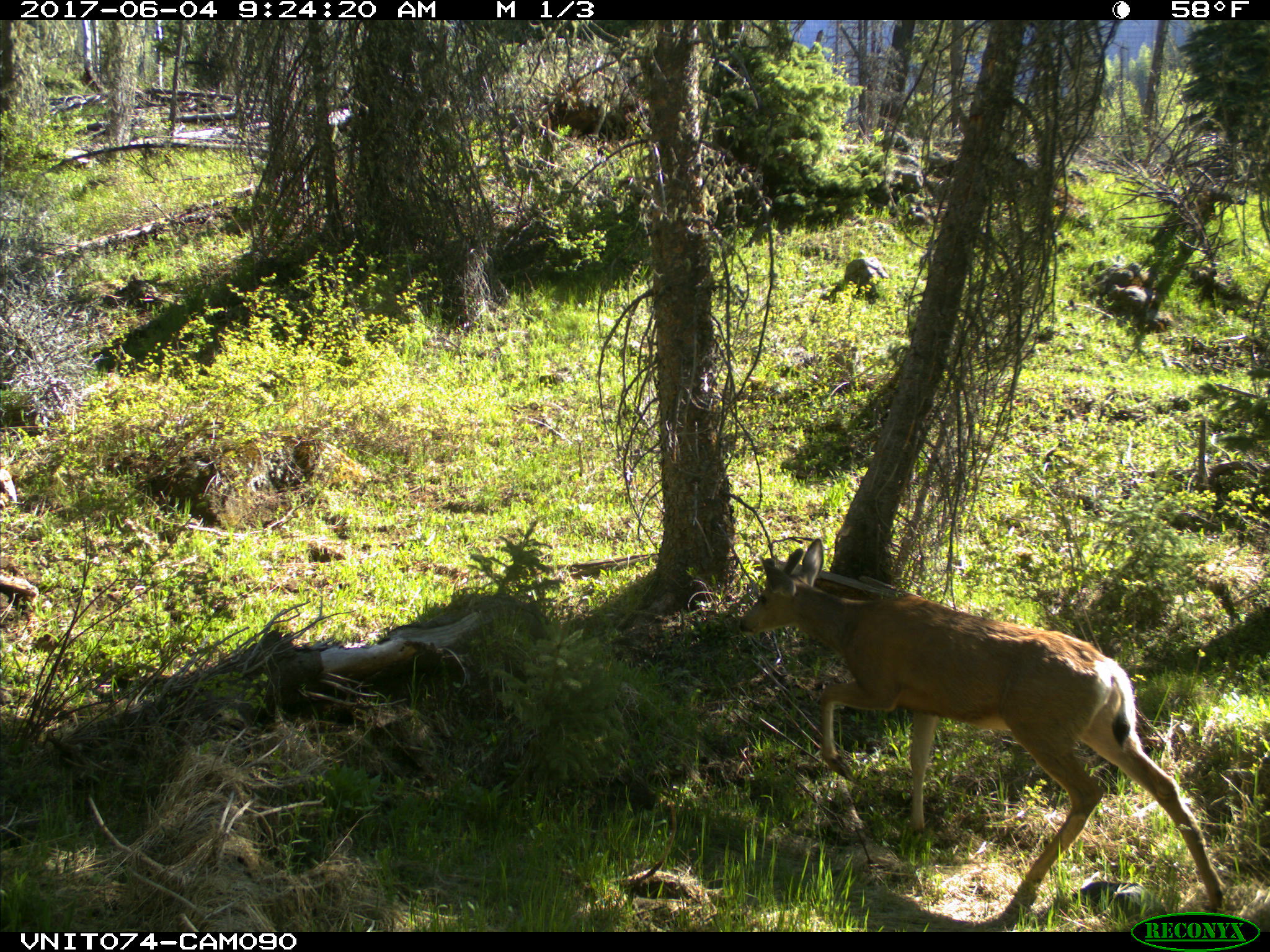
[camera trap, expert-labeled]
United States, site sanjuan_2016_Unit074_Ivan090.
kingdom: Animalia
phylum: Chordata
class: Mammalia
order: Artiodactyla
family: Cervidae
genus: Odocoileus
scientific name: Odocoileus hemionus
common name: mule deer